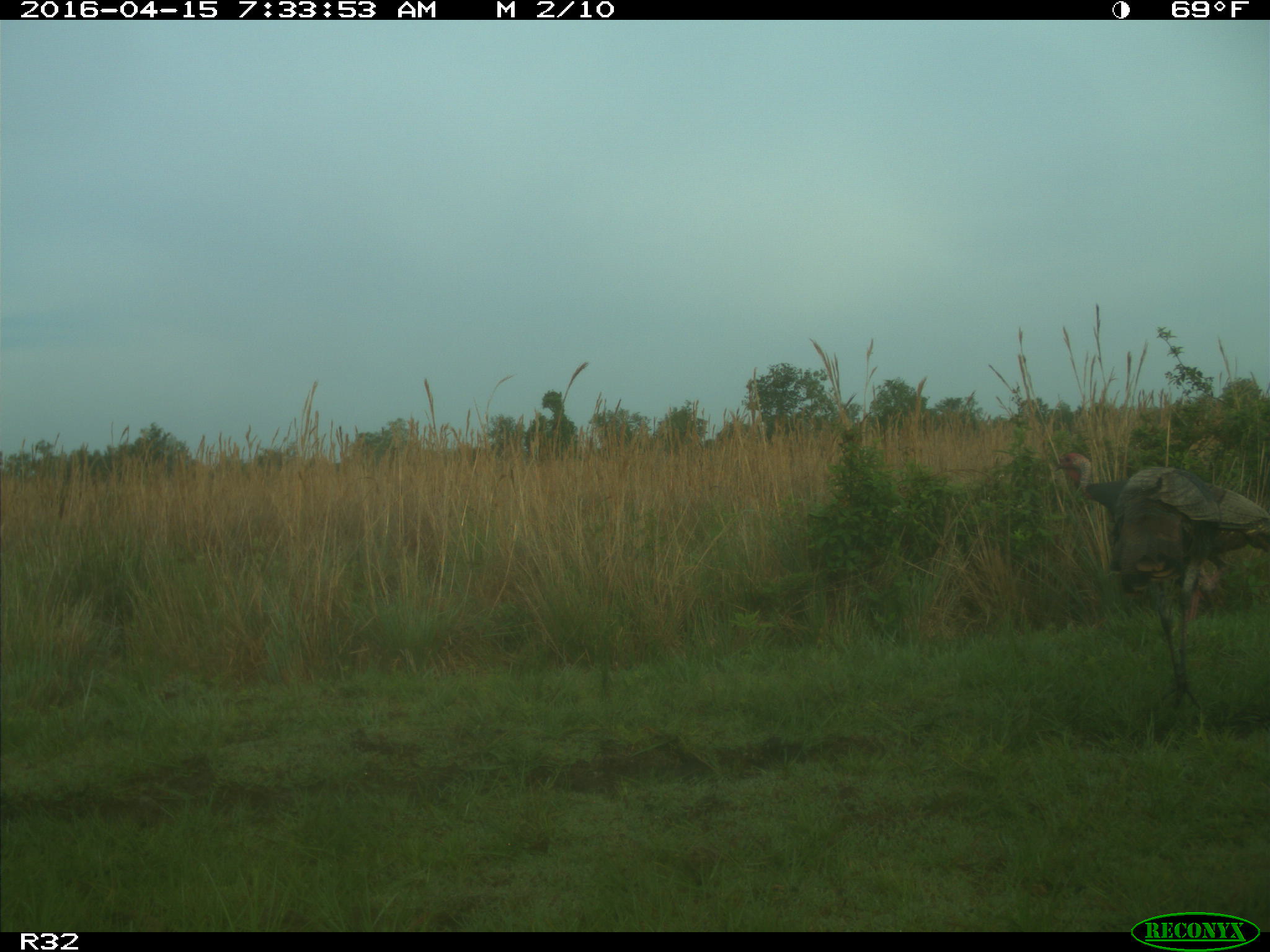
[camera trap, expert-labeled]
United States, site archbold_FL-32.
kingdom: Animalia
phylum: Chordata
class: Aves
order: Galliformes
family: Phasianidae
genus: Meleagris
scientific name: Meleagris gallopavo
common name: wild turkey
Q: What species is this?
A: Meleagris gallopavo (wild turkey).